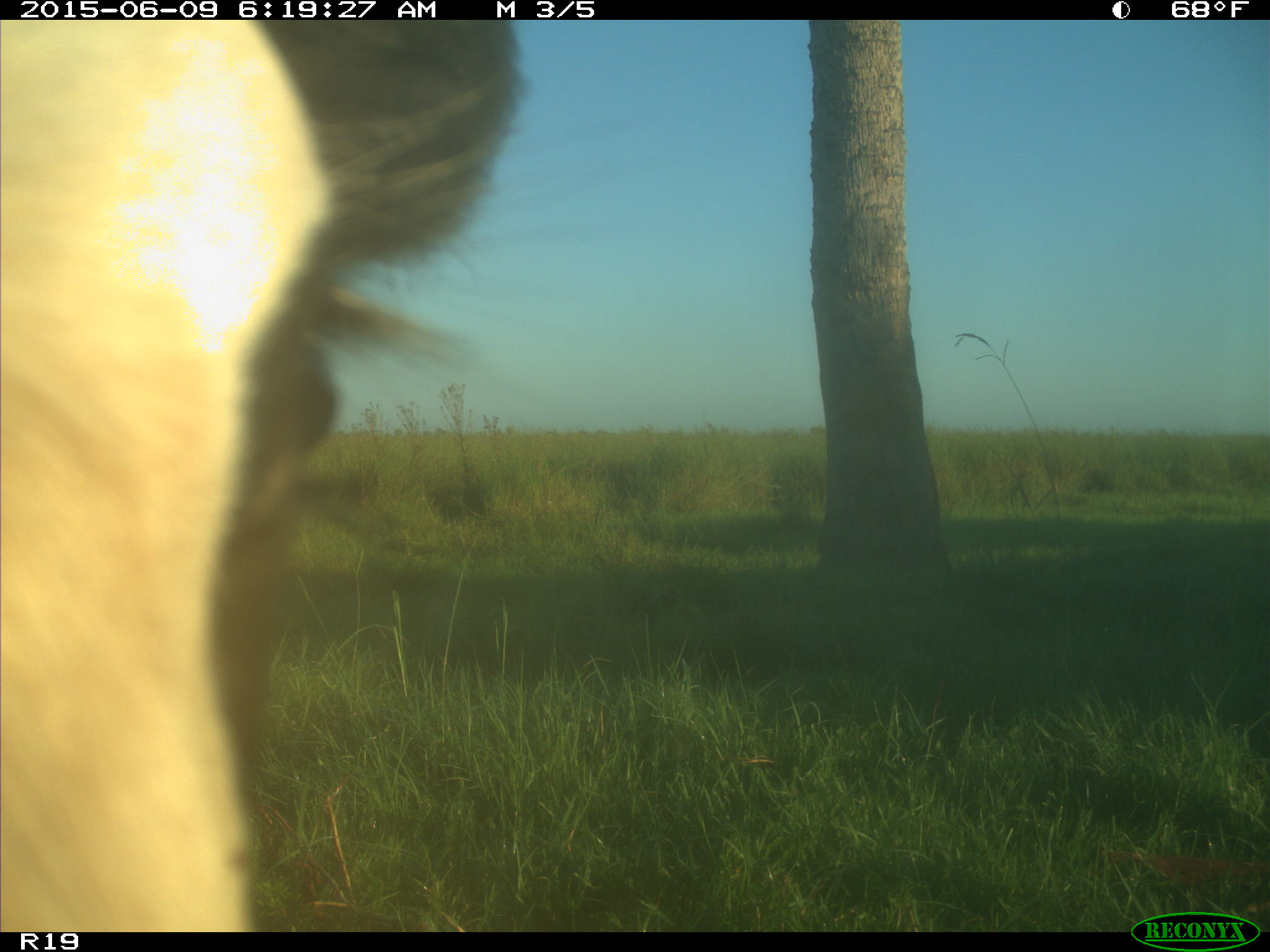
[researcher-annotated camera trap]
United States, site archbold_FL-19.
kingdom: Animalia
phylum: Chordata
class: Mammalia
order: Artiodactyla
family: Bovidae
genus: Bos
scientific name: Bos taurus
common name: domestic cow